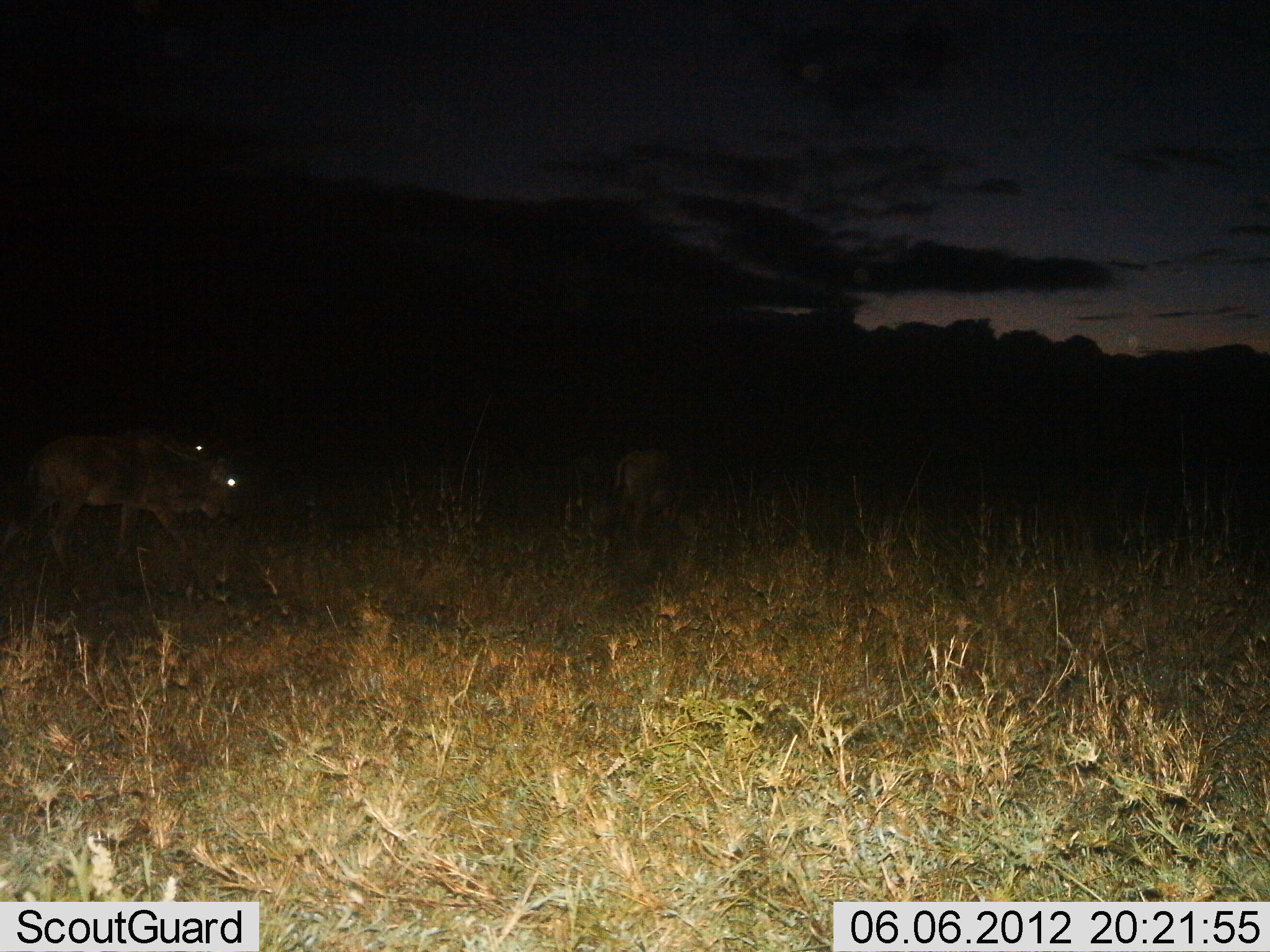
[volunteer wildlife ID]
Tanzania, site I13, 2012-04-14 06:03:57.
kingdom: Animalia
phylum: Chordata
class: Mammalia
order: Artiodactyla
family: Bovidae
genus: Connochaetes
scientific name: Connochaetes taurinus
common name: blue wildebeest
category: wildebeest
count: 2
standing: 44%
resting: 0%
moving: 50%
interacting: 0%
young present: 6%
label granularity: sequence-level